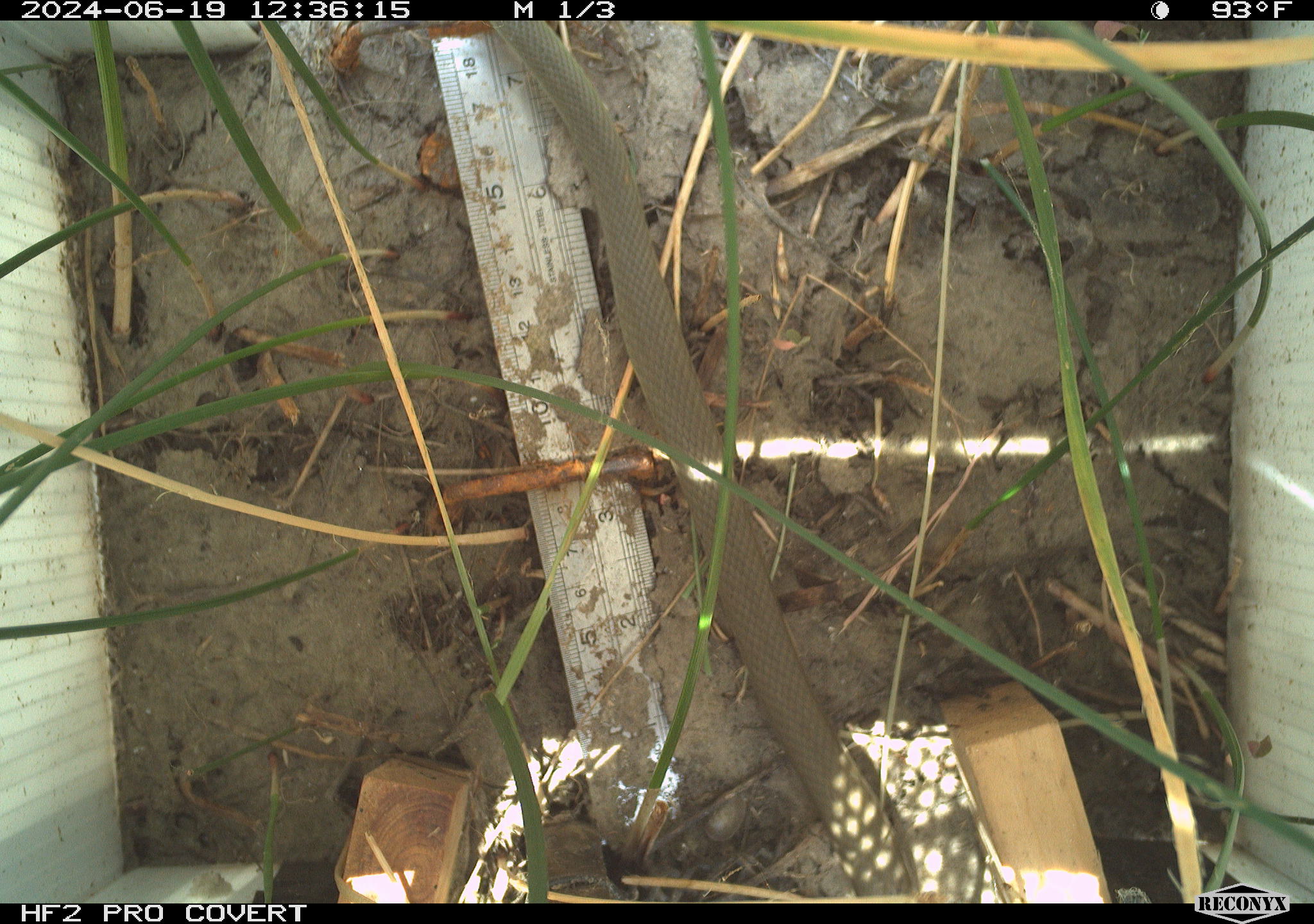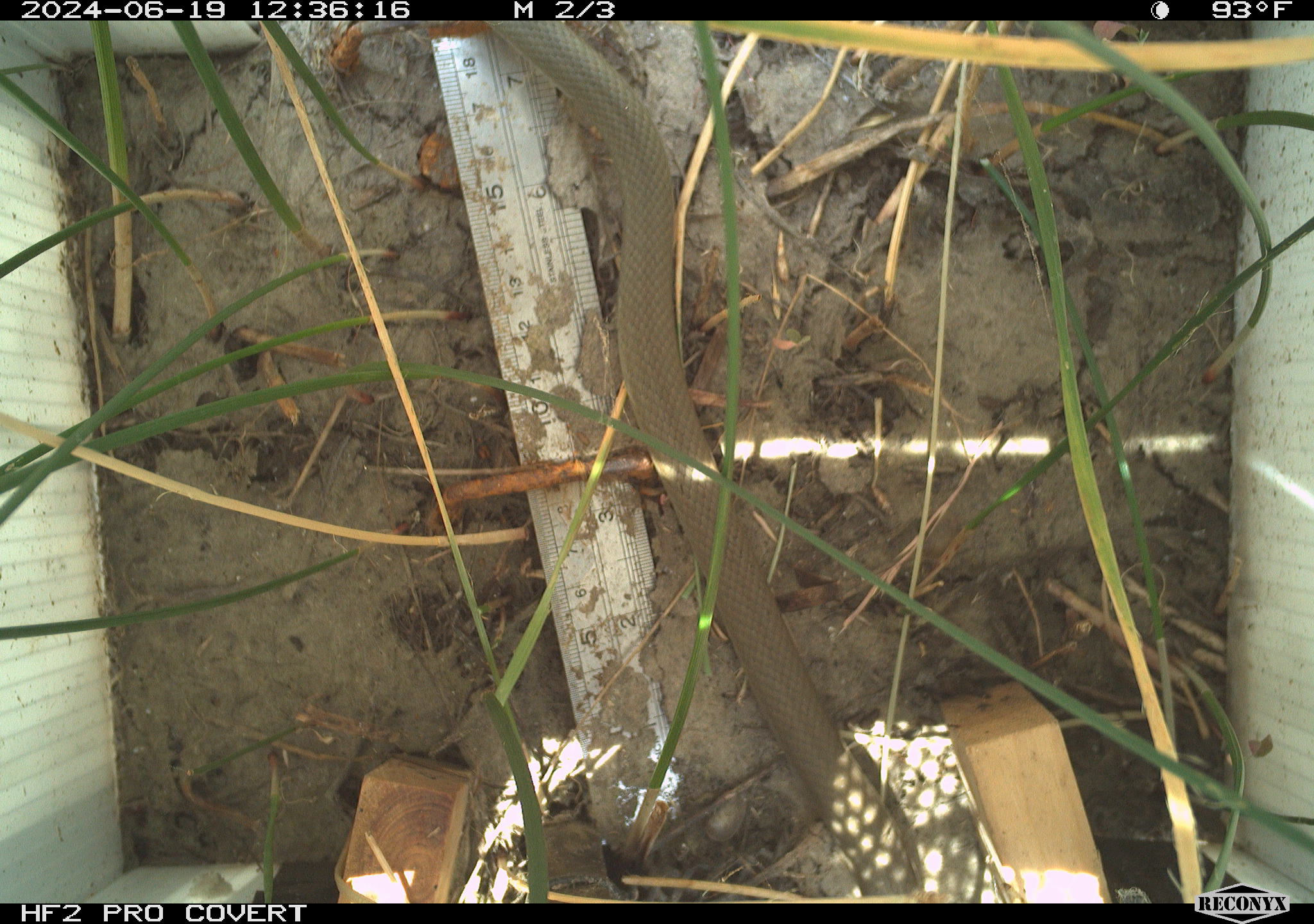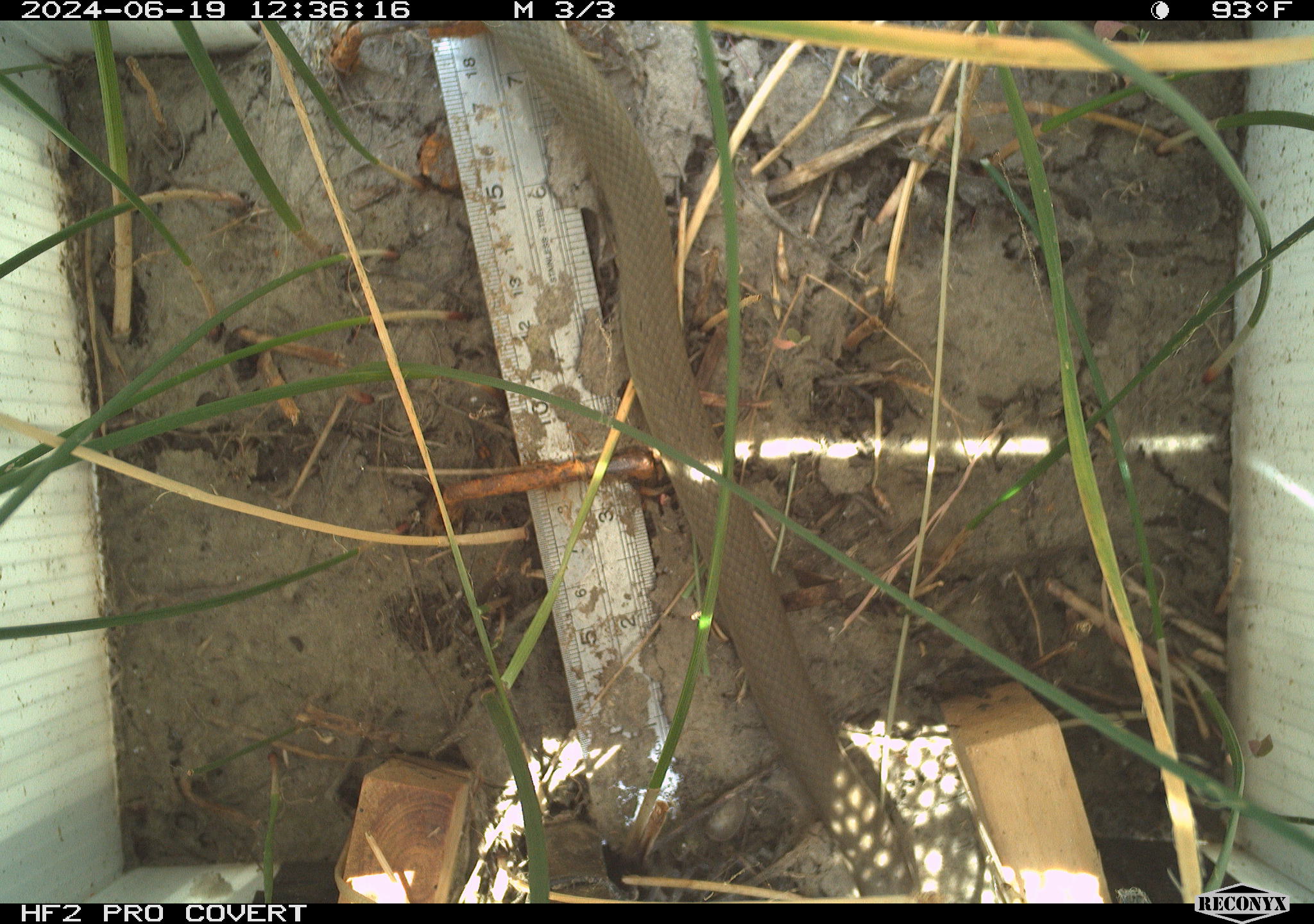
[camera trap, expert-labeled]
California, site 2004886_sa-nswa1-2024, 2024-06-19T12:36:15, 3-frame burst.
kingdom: Animalia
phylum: Chordata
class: Reptilia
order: Squamata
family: Colubridae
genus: Coluber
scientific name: Coluber constrictor mormon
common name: western yellow-bellied racer